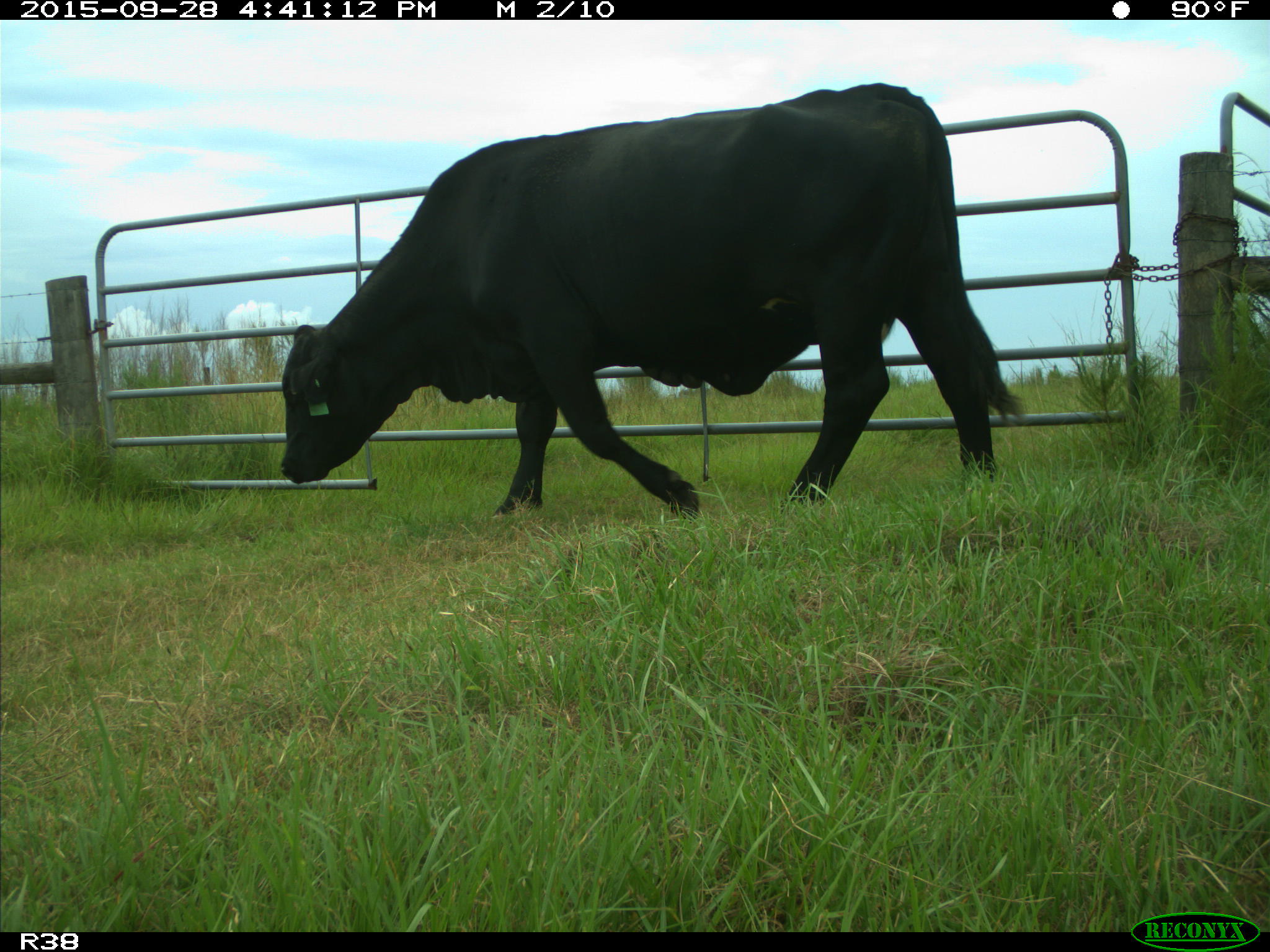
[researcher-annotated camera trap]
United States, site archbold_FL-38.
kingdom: Animalia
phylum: Chordata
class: Mammalia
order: Artiodactyla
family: Bovidae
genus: Bos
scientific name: Bos taurus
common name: domestic cow